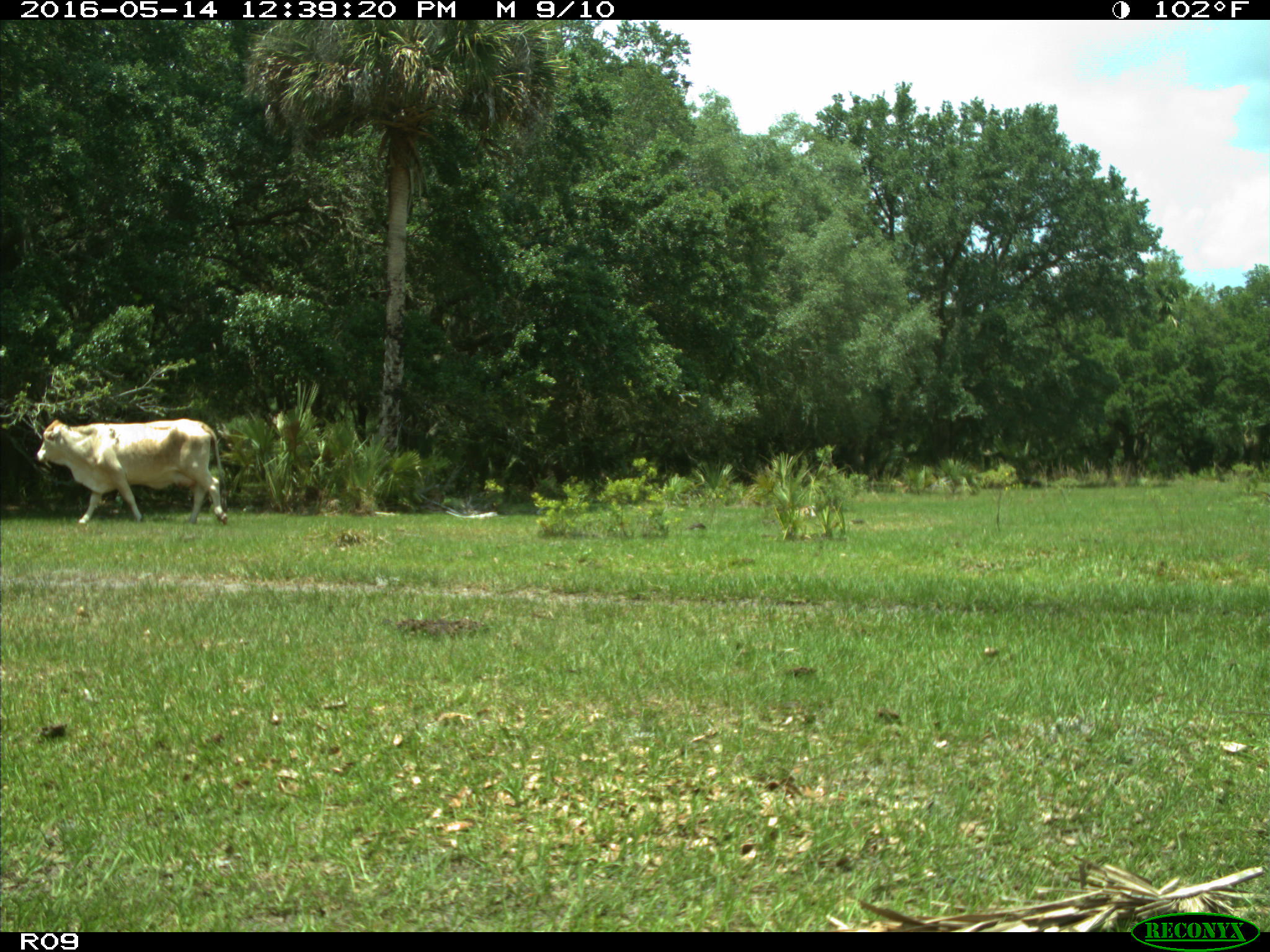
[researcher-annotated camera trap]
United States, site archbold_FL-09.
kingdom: Animalia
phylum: Chordata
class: Mammalia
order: Artiodactyla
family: Bovidae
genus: Bos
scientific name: Bos taurus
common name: domestic cow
Bos taurus (domestic cow).